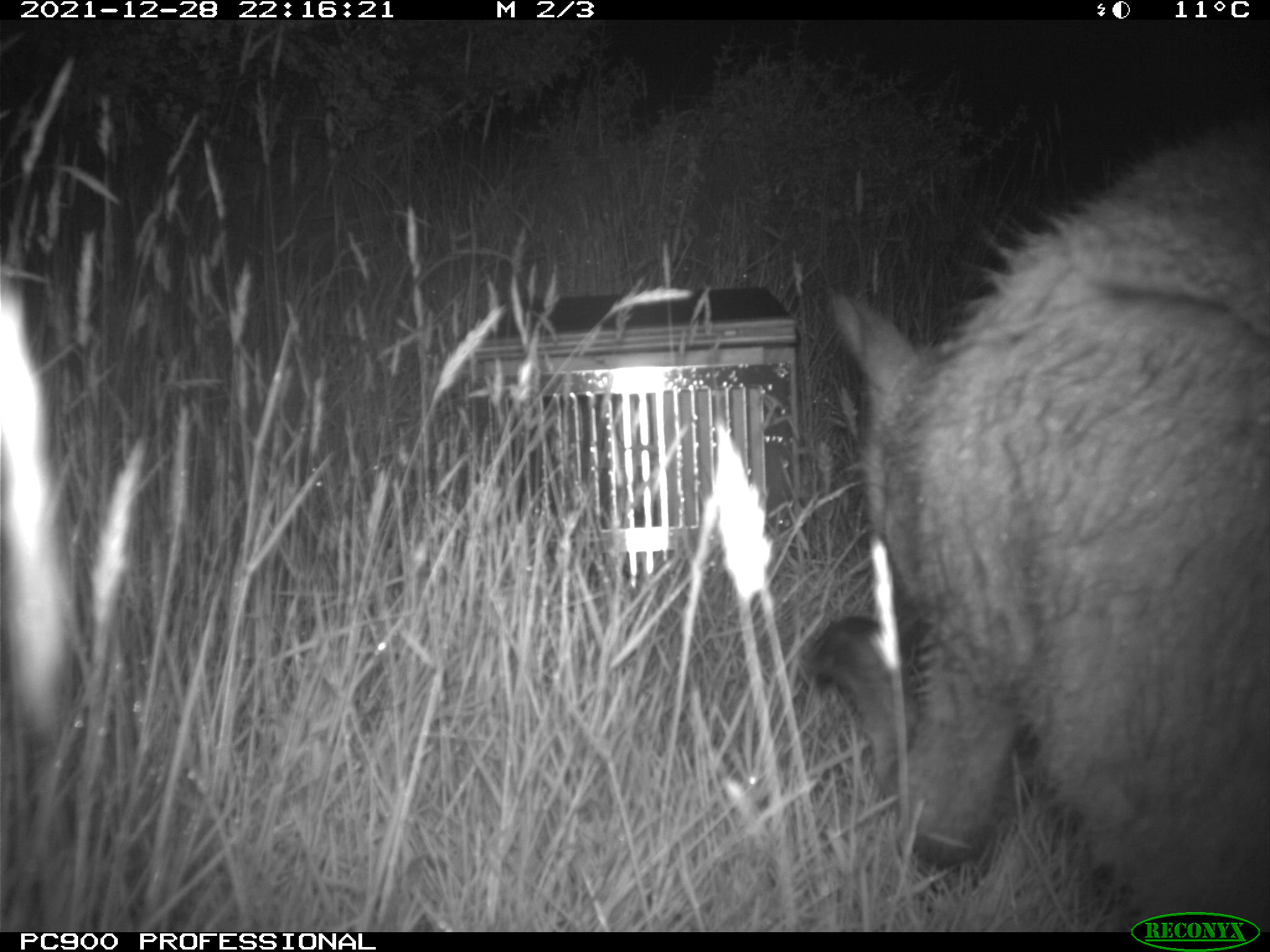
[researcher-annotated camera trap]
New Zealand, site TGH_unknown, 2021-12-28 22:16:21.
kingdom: Animalia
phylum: Chordata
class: Mammalia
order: Diprotodontia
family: Macropodidae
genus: Notamacropus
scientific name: Notamacropus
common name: wallaby